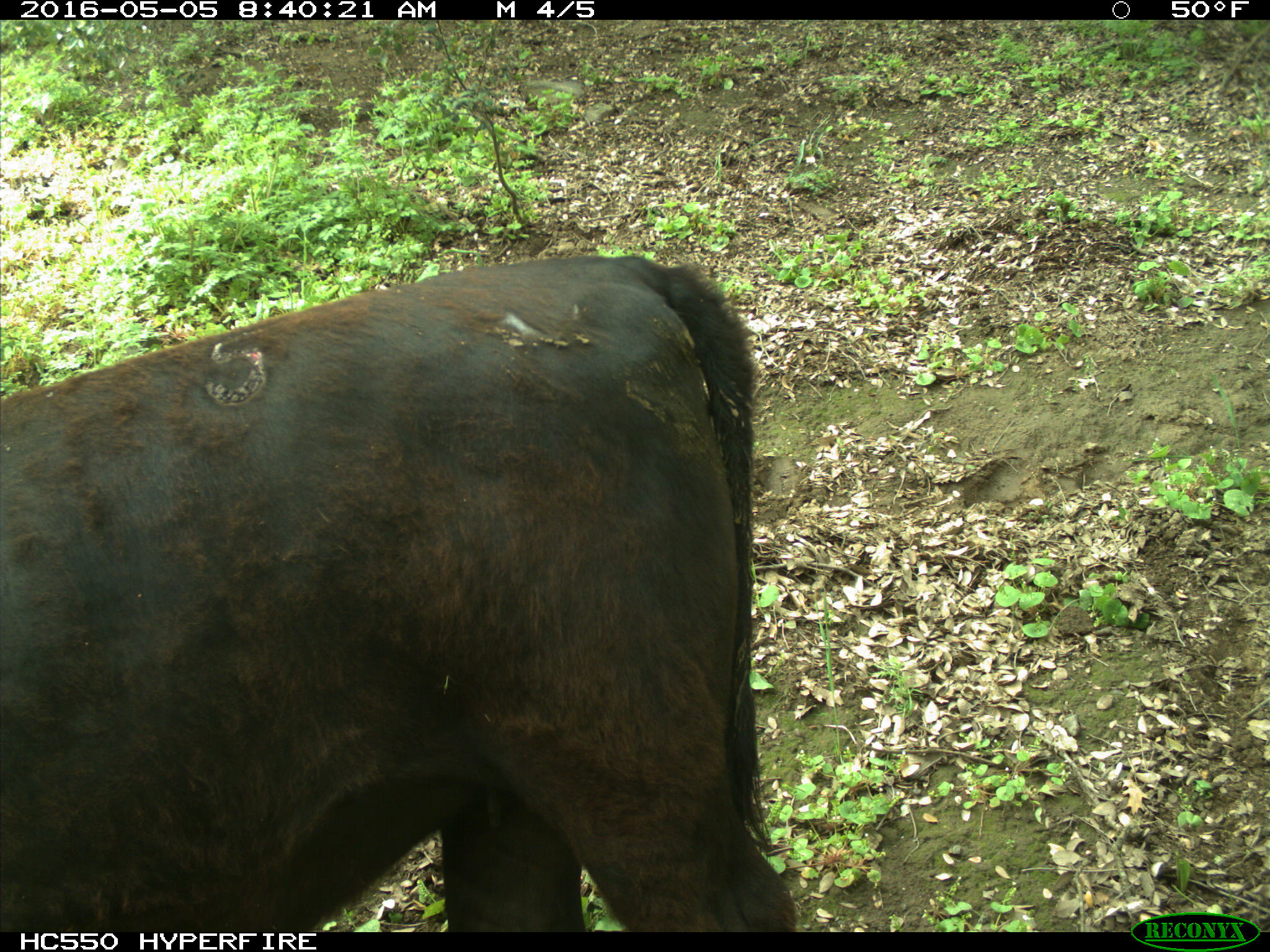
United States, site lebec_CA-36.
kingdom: Animalia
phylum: Chordata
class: Mammalia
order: Artiodactyla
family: Bovidae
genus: Bos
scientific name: Bos taurus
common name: domestic cow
Bos taurus (domestic cow).